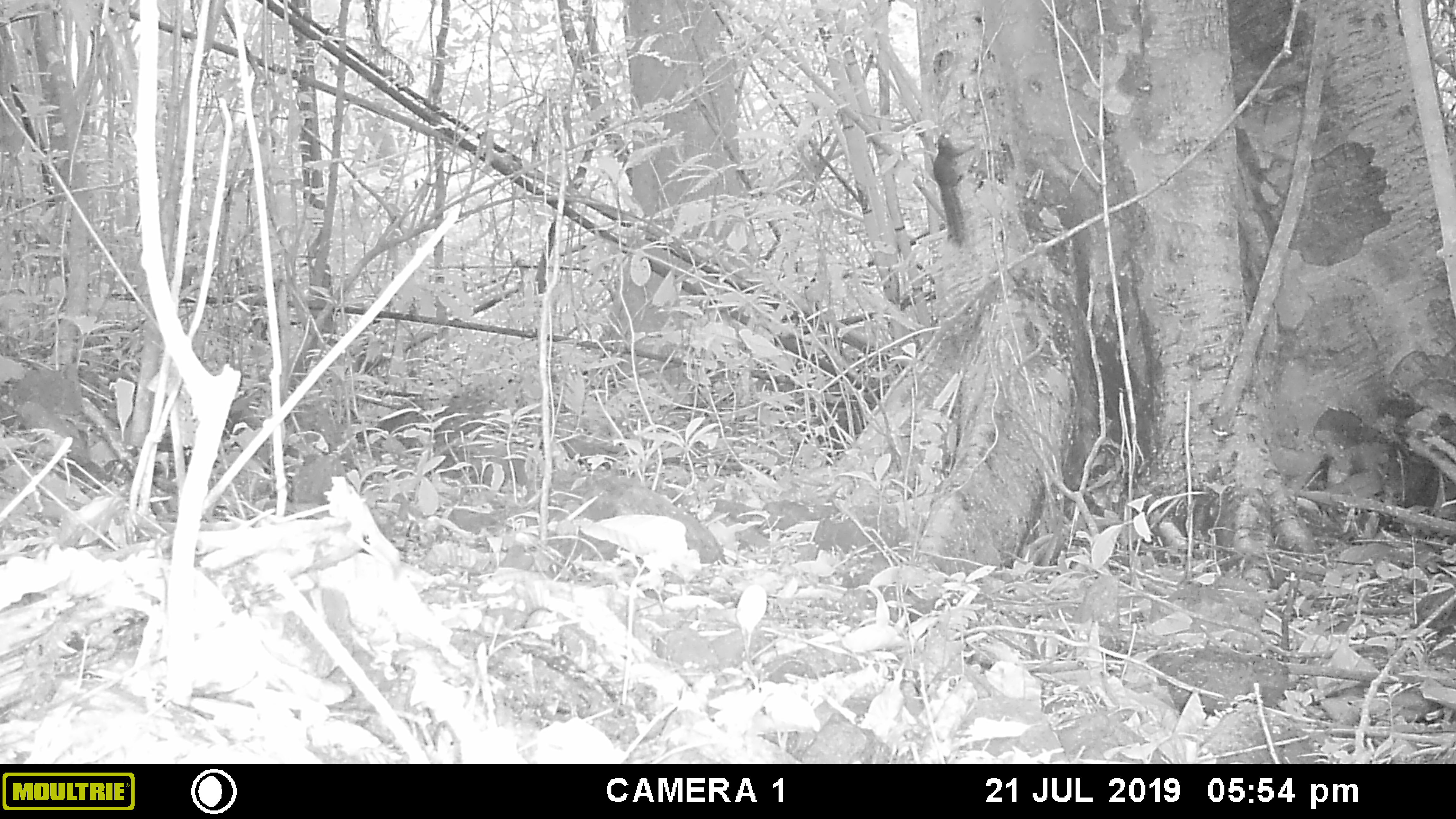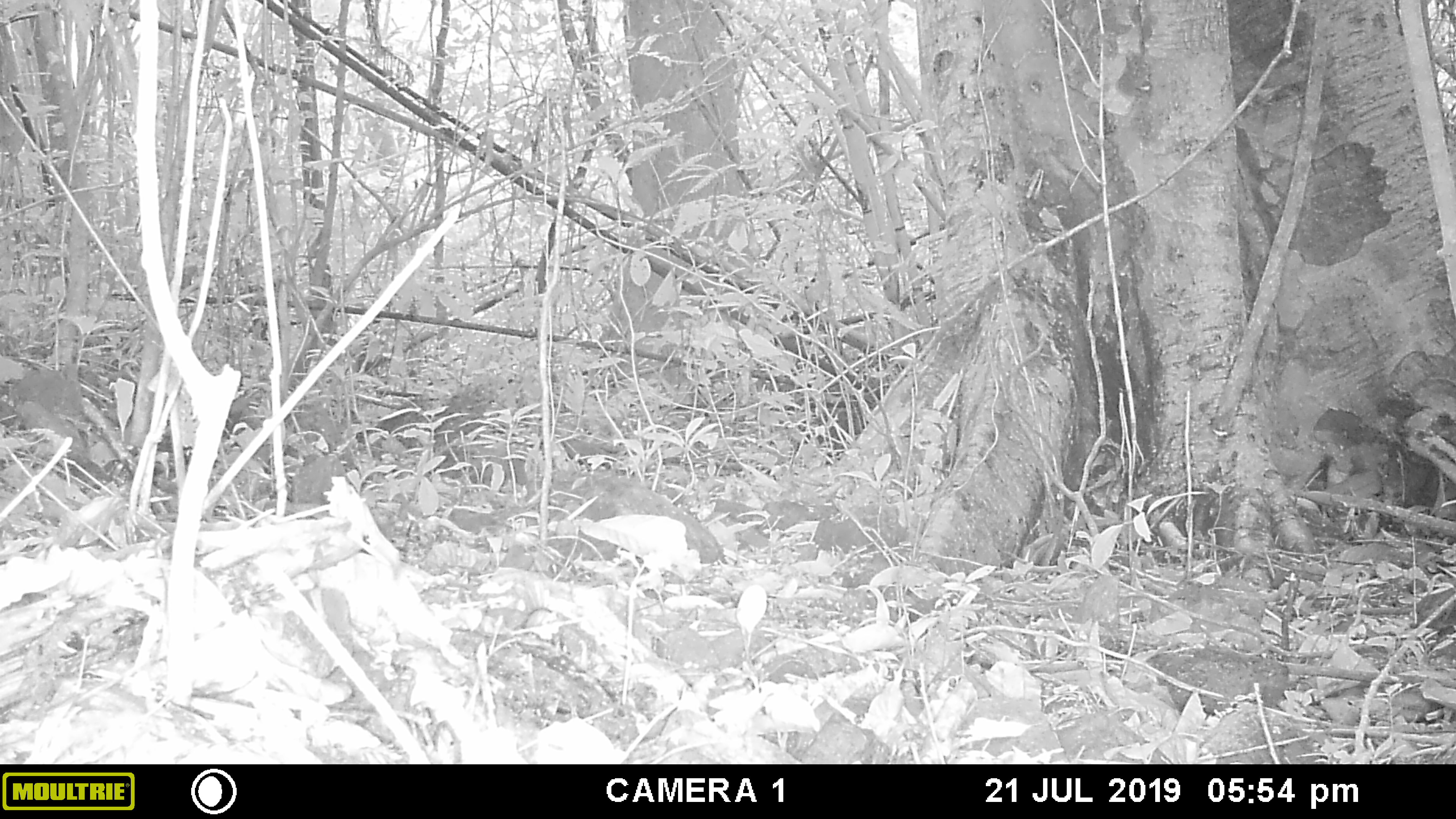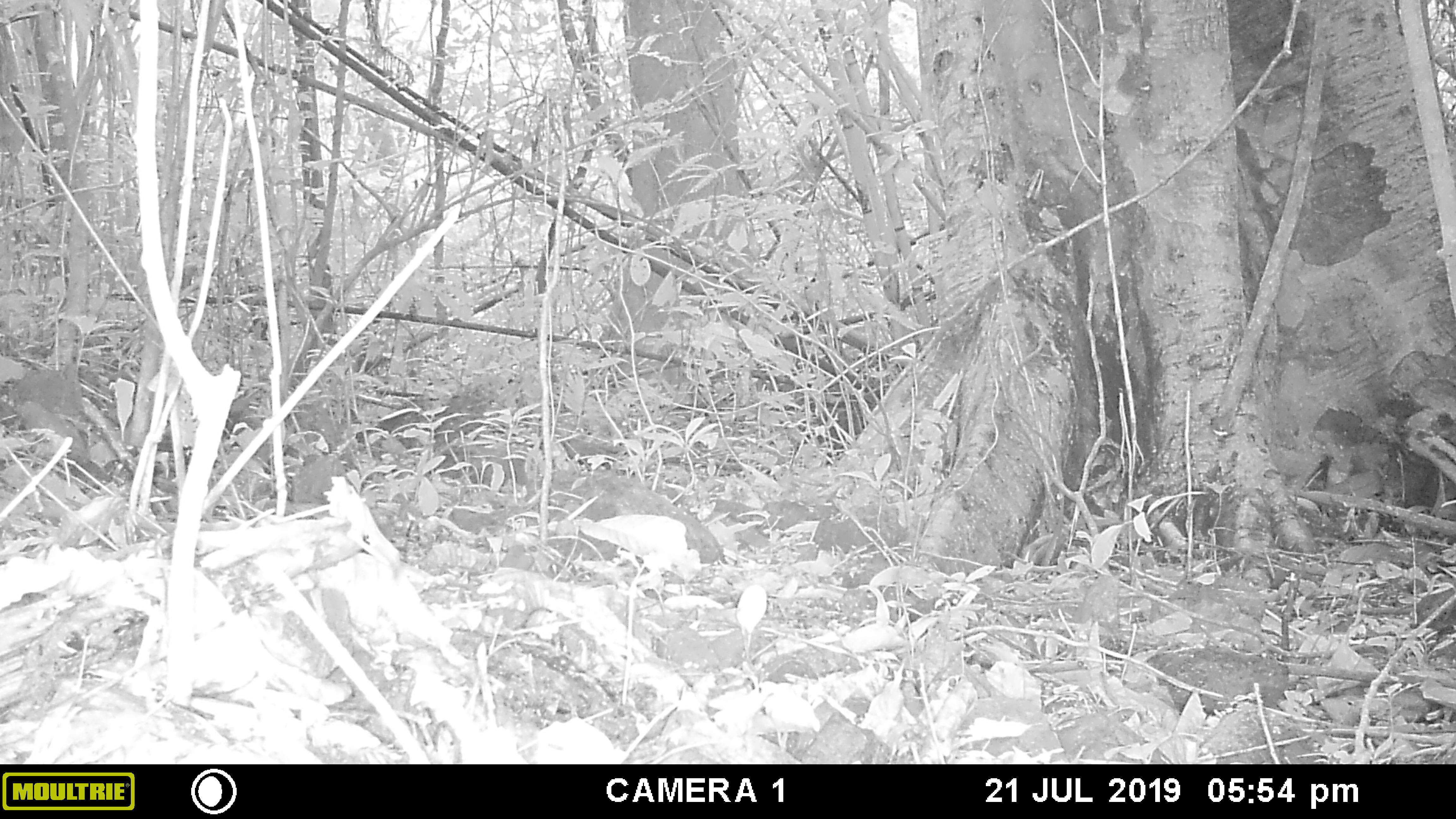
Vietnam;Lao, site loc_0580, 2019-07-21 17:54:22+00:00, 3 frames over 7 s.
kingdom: Animalia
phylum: Chordata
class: Mammalia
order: Rodentia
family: Sciuridae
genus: Dremomys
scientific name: Dremomys rufigenis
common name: red-cheeked squirrel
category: red cheeked squirrel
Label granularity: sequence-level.